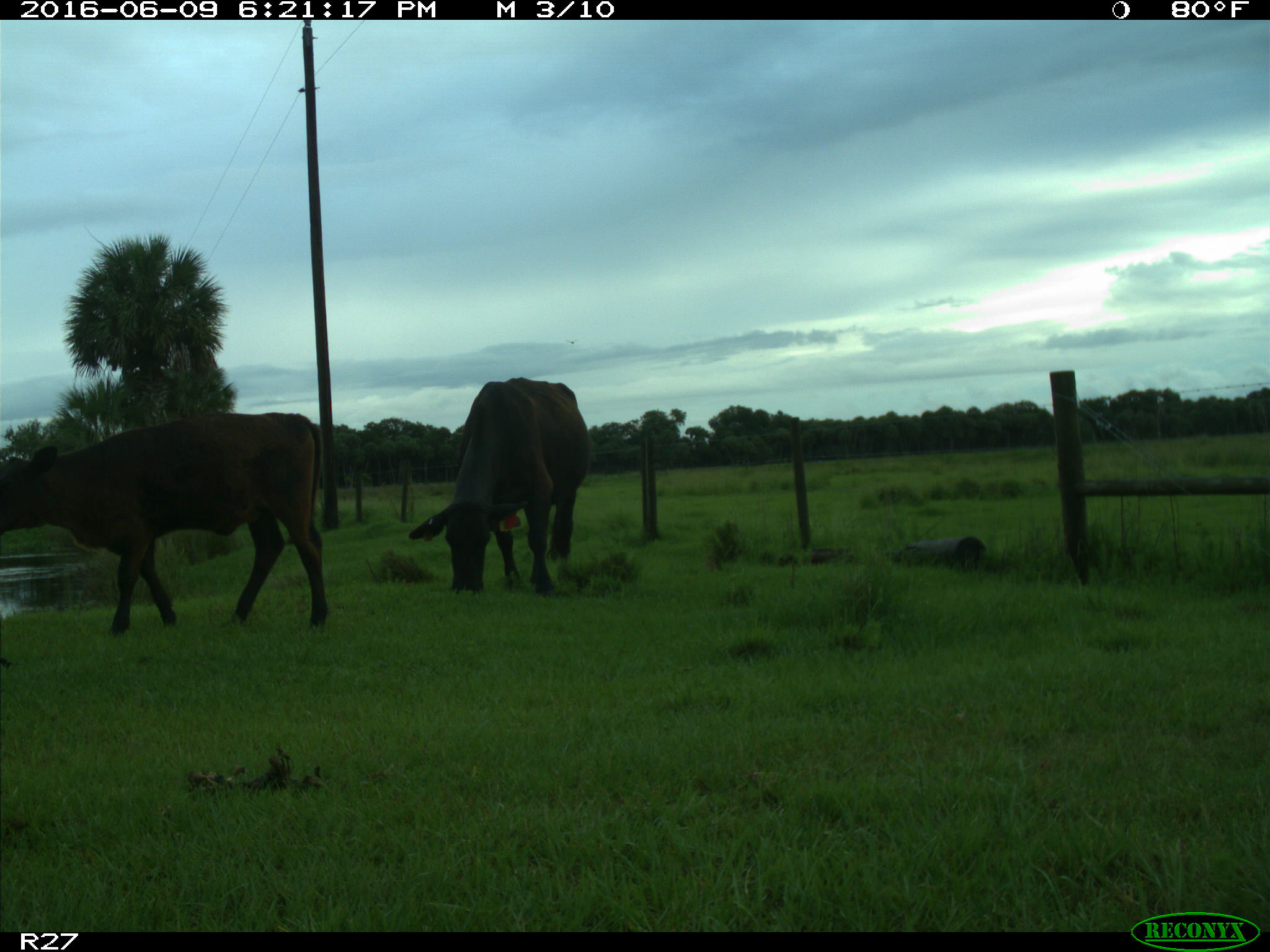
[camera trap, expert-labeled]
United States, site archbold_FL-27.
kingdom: Animalia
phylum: Chordata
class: Mammalia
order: Artiodactyla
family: Bovidae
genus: Bos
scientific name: Bos taurus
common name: domestic cow